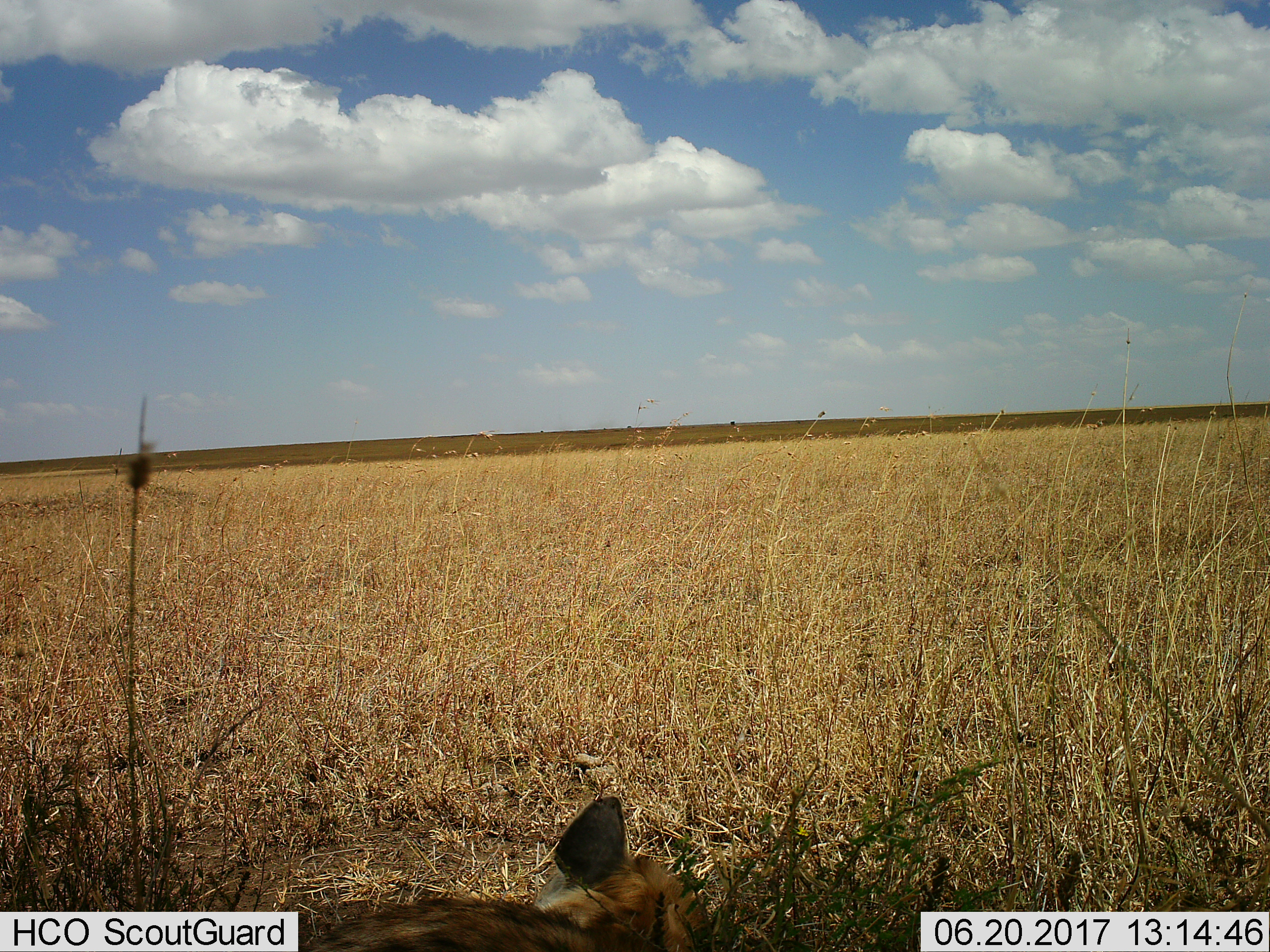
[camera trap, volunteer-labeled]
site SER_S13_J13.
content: unidentified animal